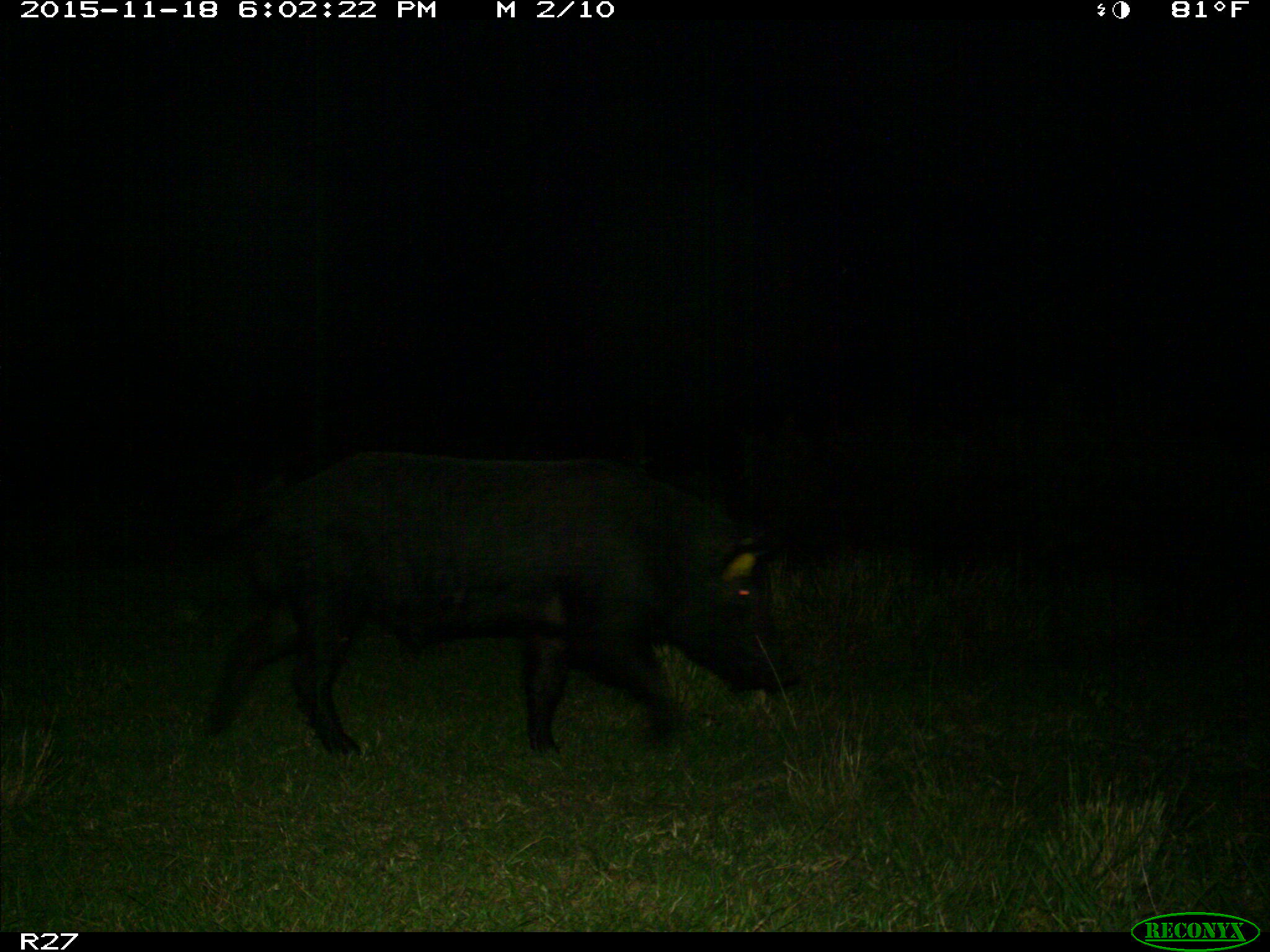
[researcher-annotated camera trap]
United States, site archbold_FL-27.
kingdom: Animalia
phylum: Chordata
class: Mammalia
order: Artiodactyla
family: Suidae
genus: Sus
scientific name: Sus scrofa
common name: wild boar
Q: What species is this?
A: Sus scrofa (wild boar).